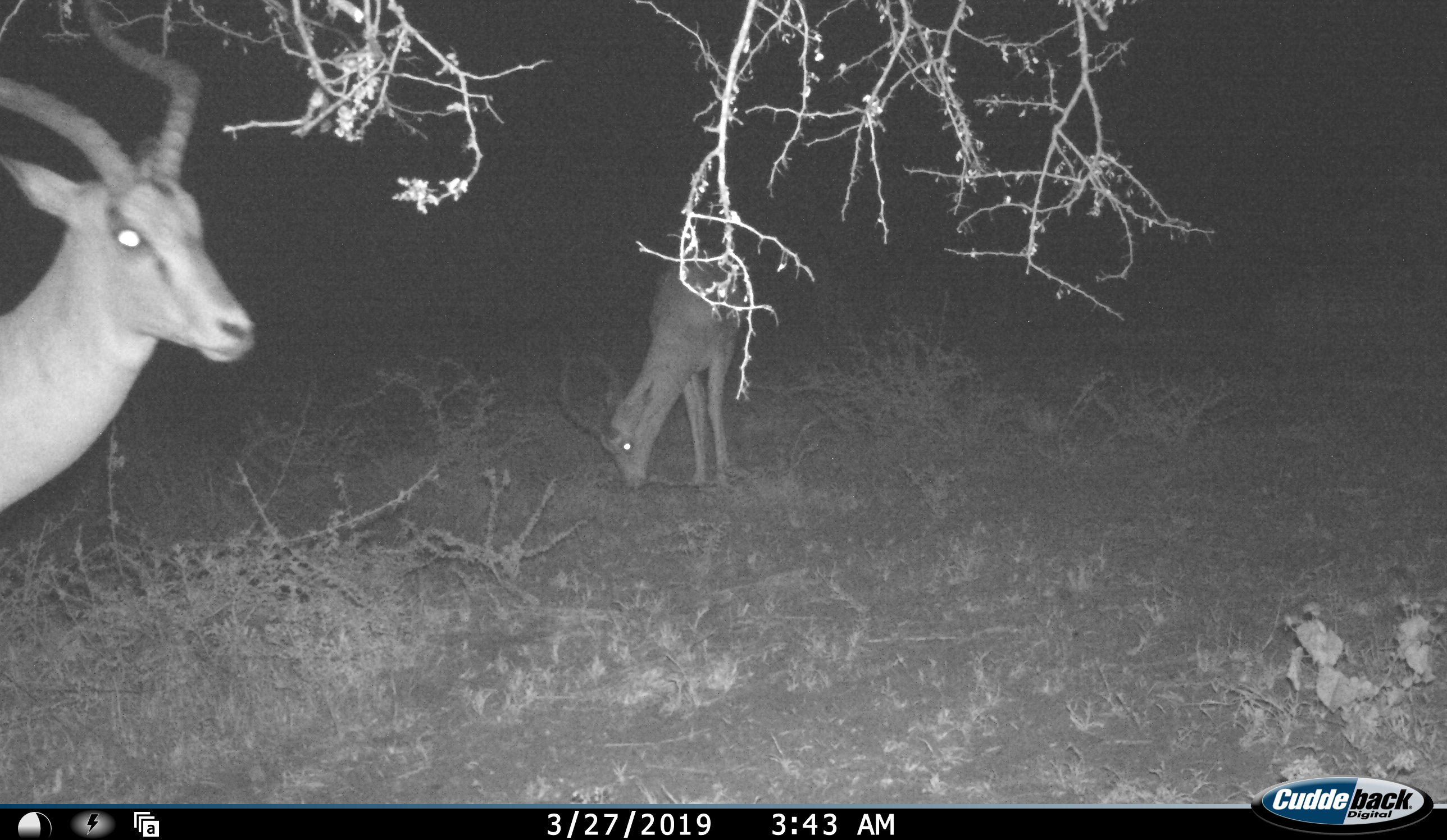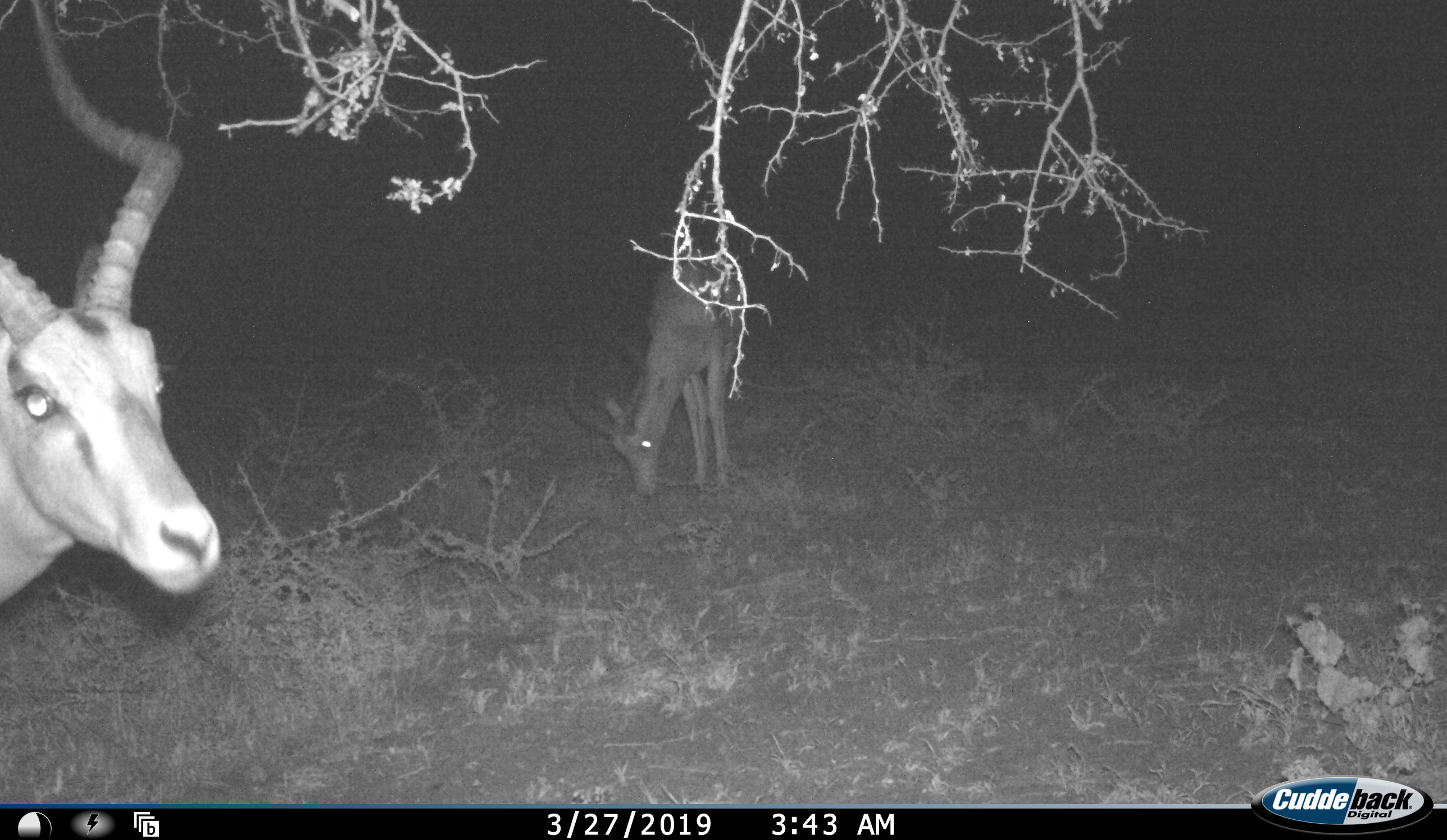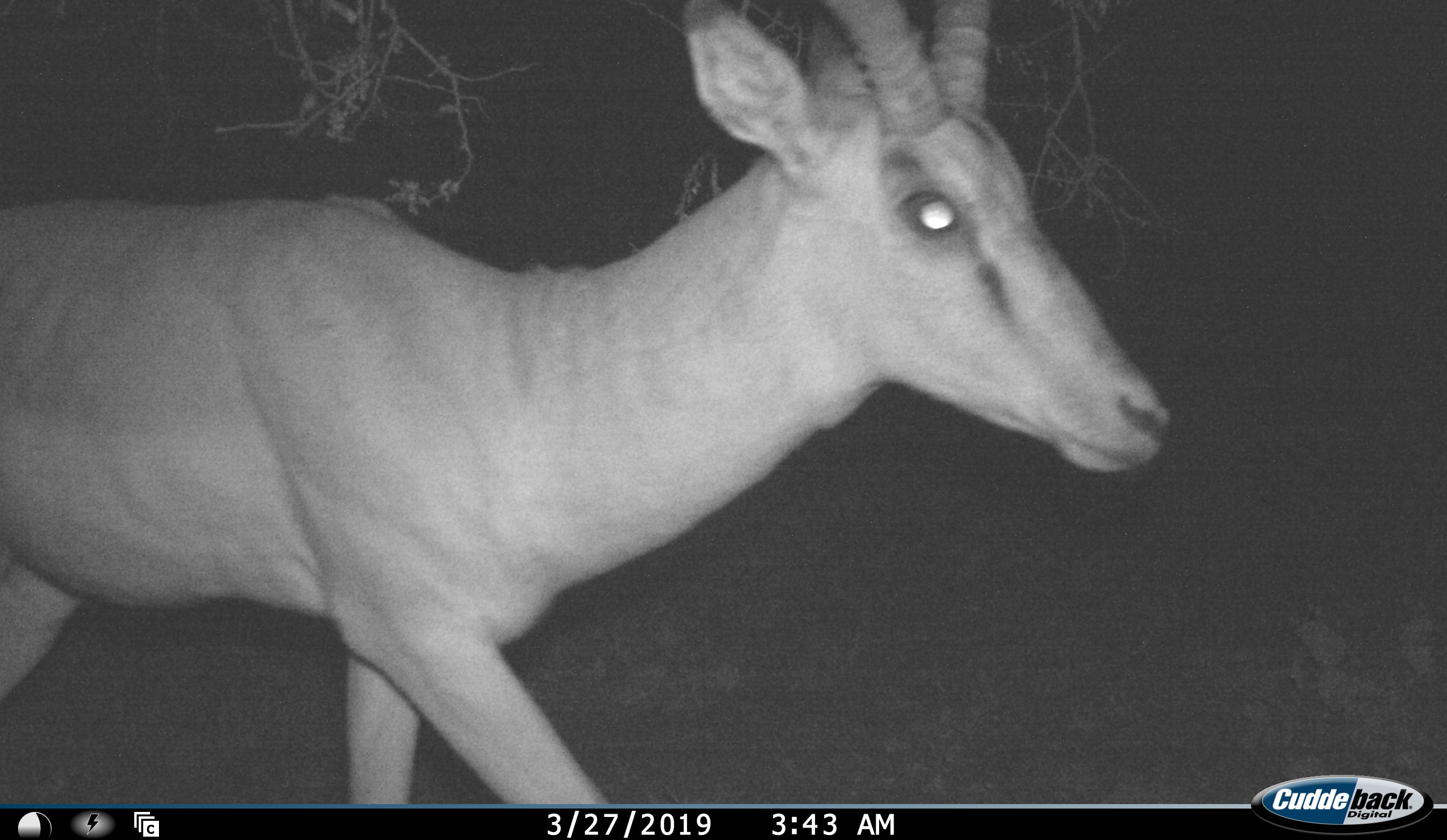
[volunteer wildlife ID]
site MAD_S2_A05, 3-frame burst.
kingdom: Animalia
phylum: Chordata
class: Mammalia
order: Artiodactyla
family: Bovidae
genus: Aepyceros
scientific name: Aepyceros melampus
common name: impala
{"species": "impala (Aepyceros melampus)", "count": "2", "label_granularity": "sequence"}